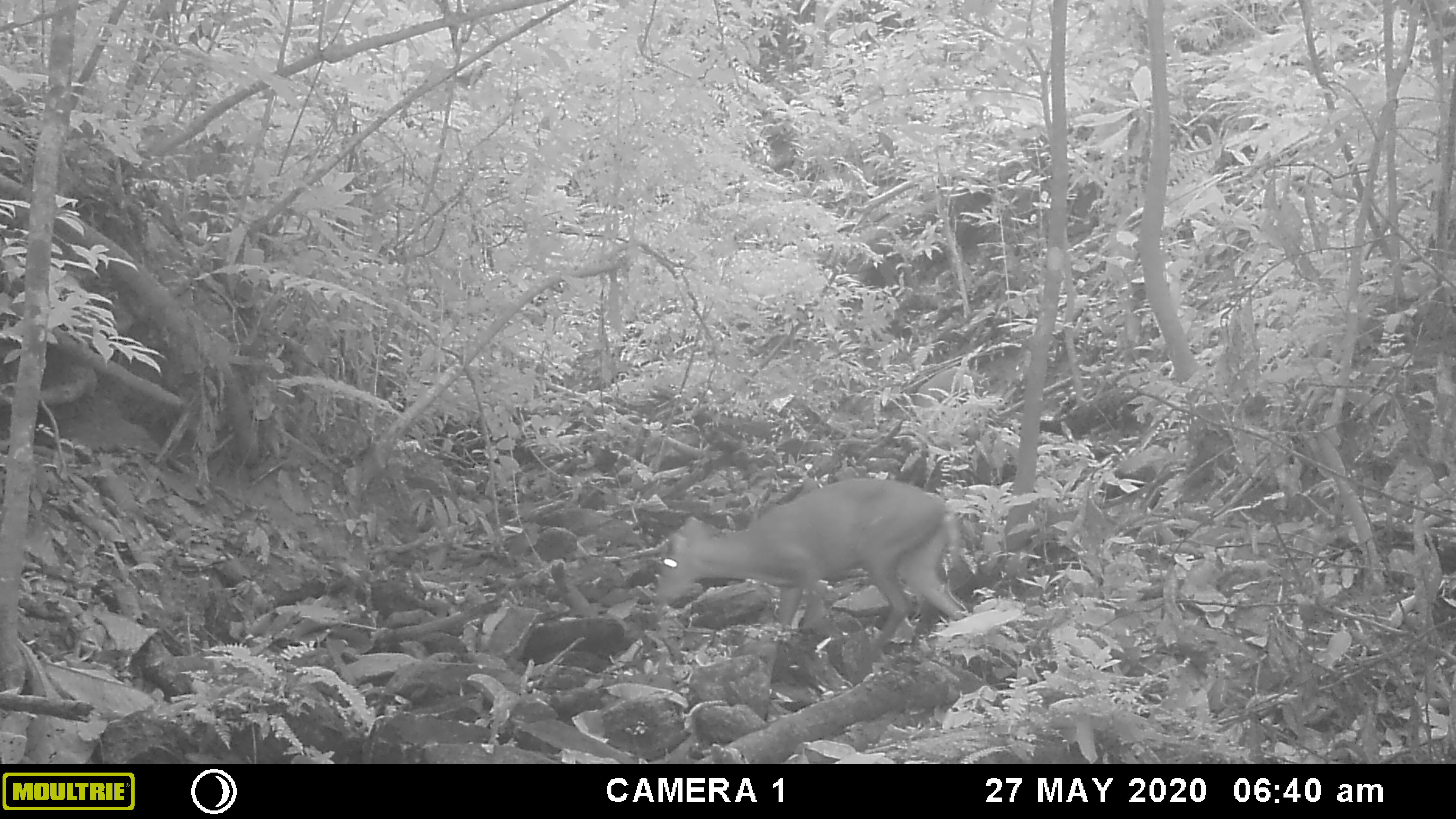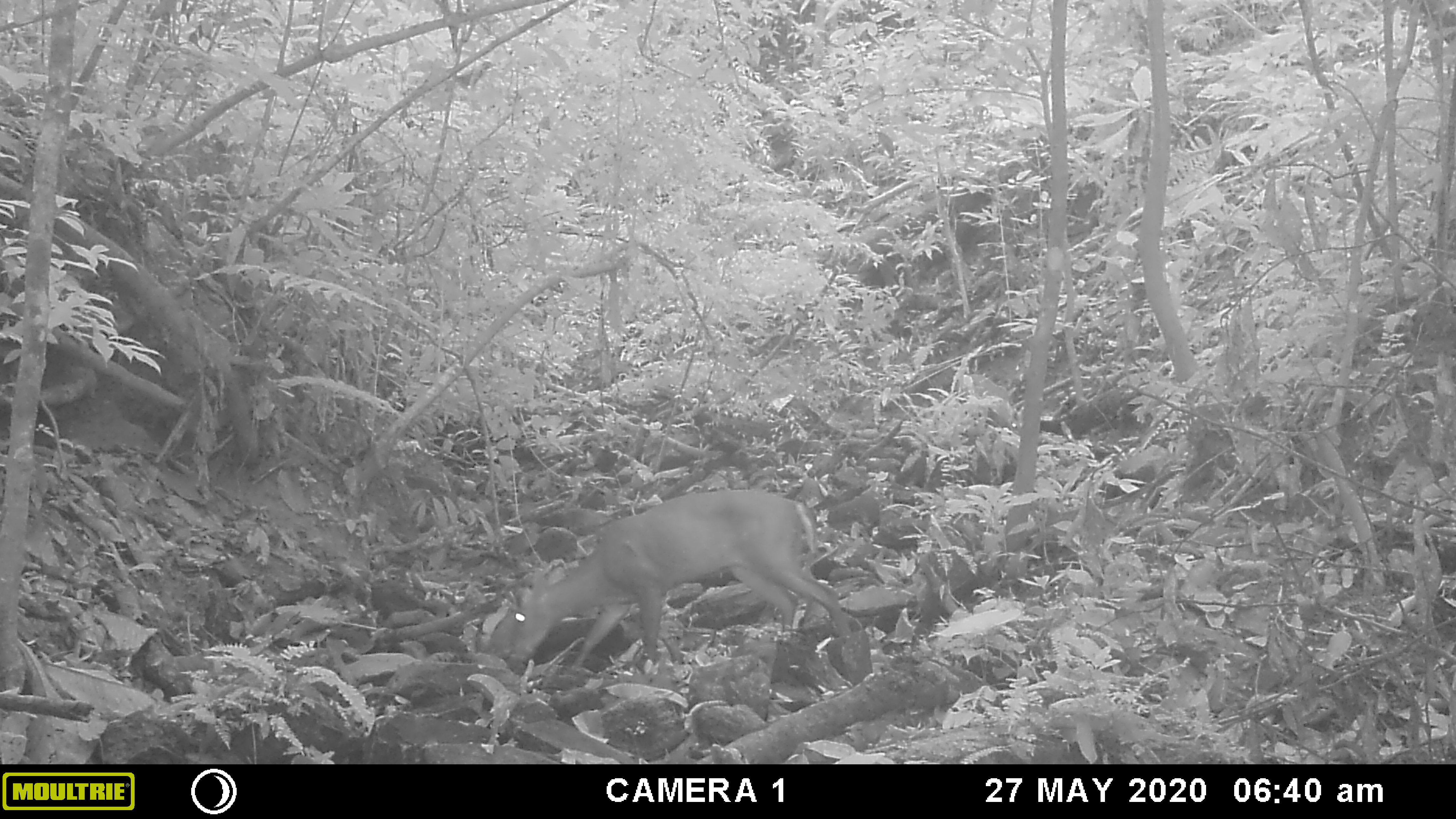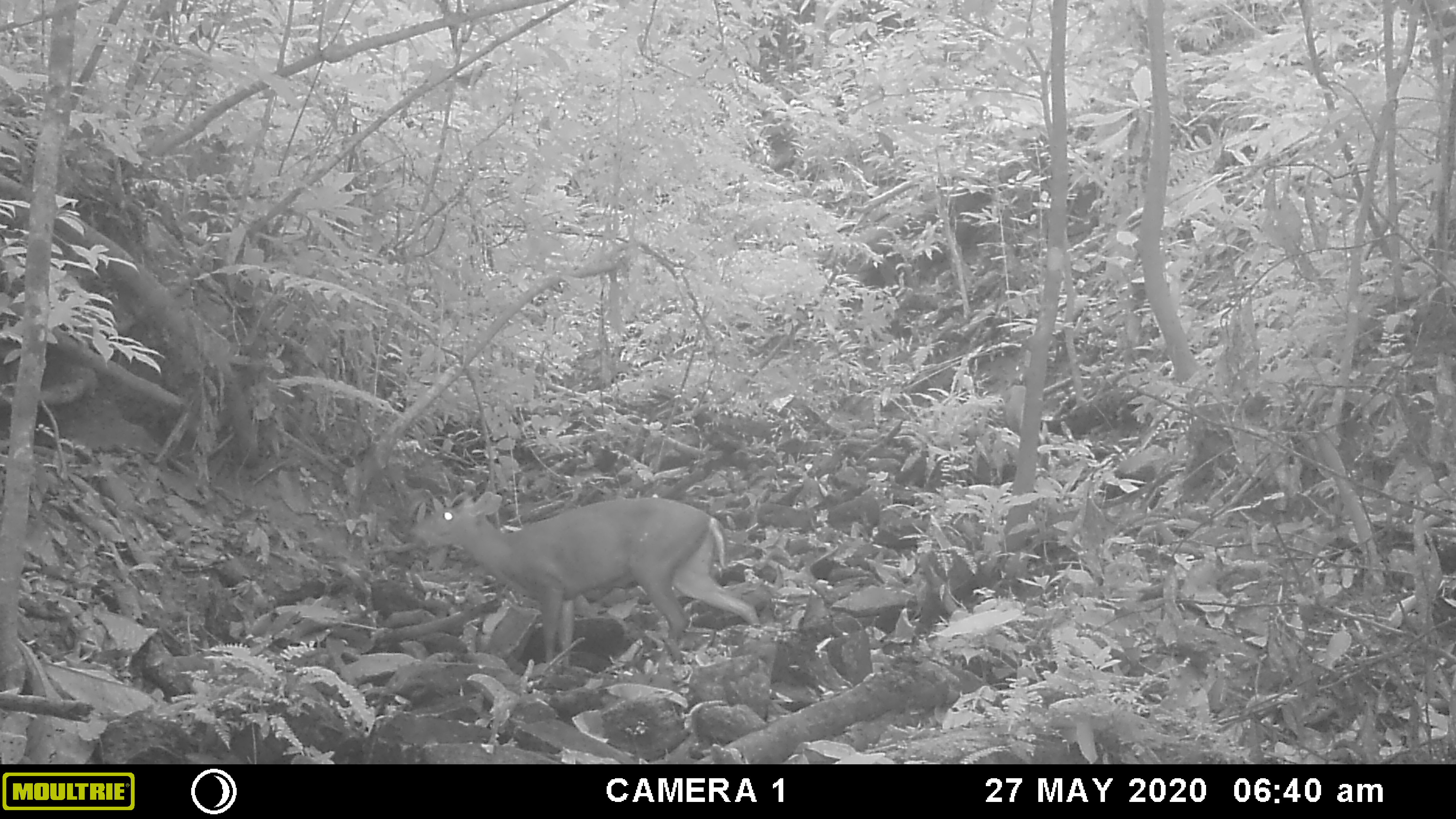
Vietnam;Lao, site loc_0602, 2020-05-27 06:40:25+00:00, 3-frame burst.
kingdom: Animalia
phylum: Chordata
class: Mammalia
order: Artiodactyla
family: Cervidae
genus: Muntiacus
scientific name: Muntiacus rooseveltorum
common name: roosevelt's muntjac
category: roosevelts muntjac group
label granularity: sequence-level